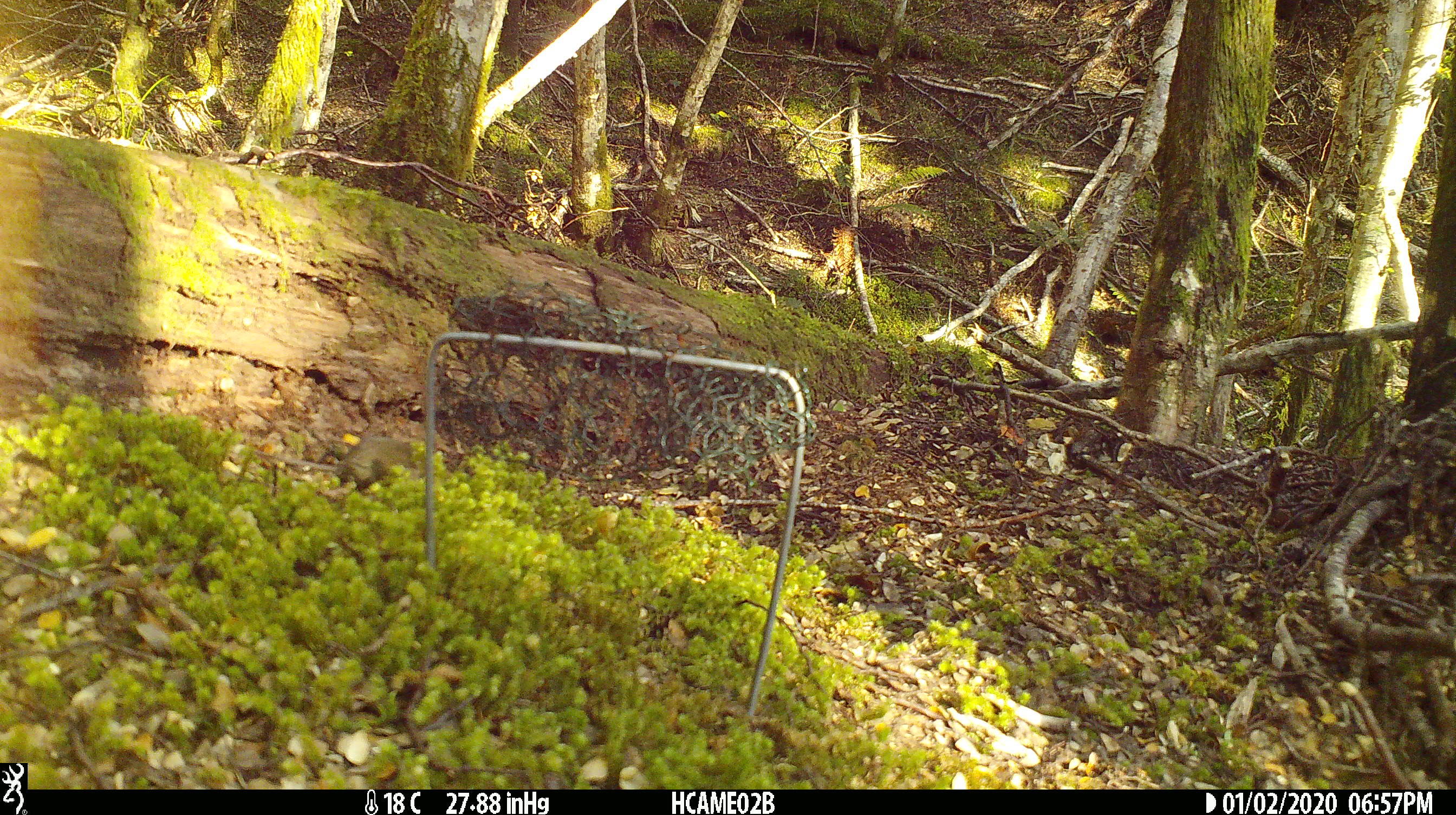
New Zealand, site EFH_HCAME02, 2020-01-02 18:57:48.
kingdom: Animalia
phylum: Chordata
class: Mammalia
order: Rodentia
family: Muridae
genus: Mus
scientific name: Mus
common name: mouse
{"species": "mouse (Mus)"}